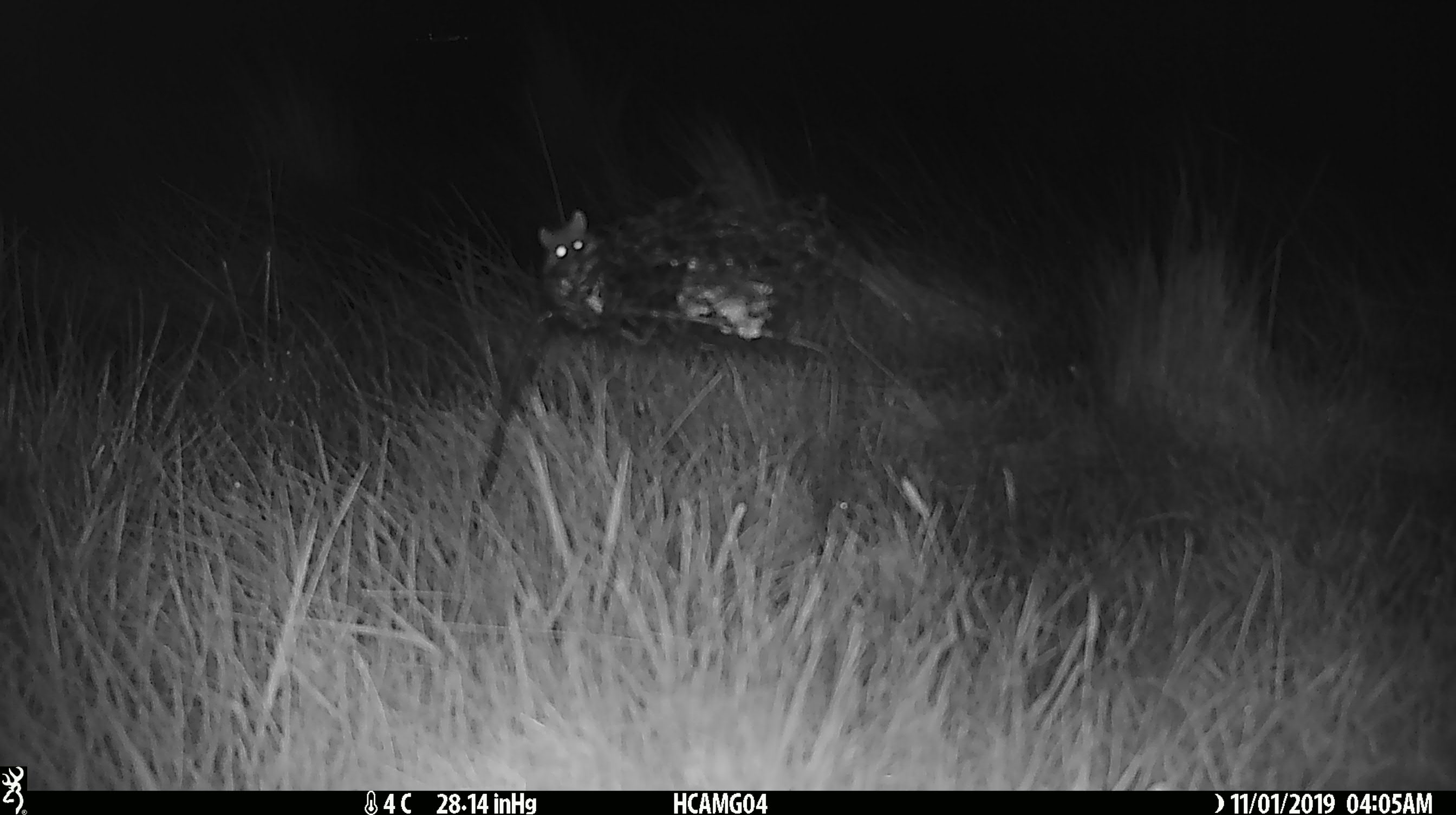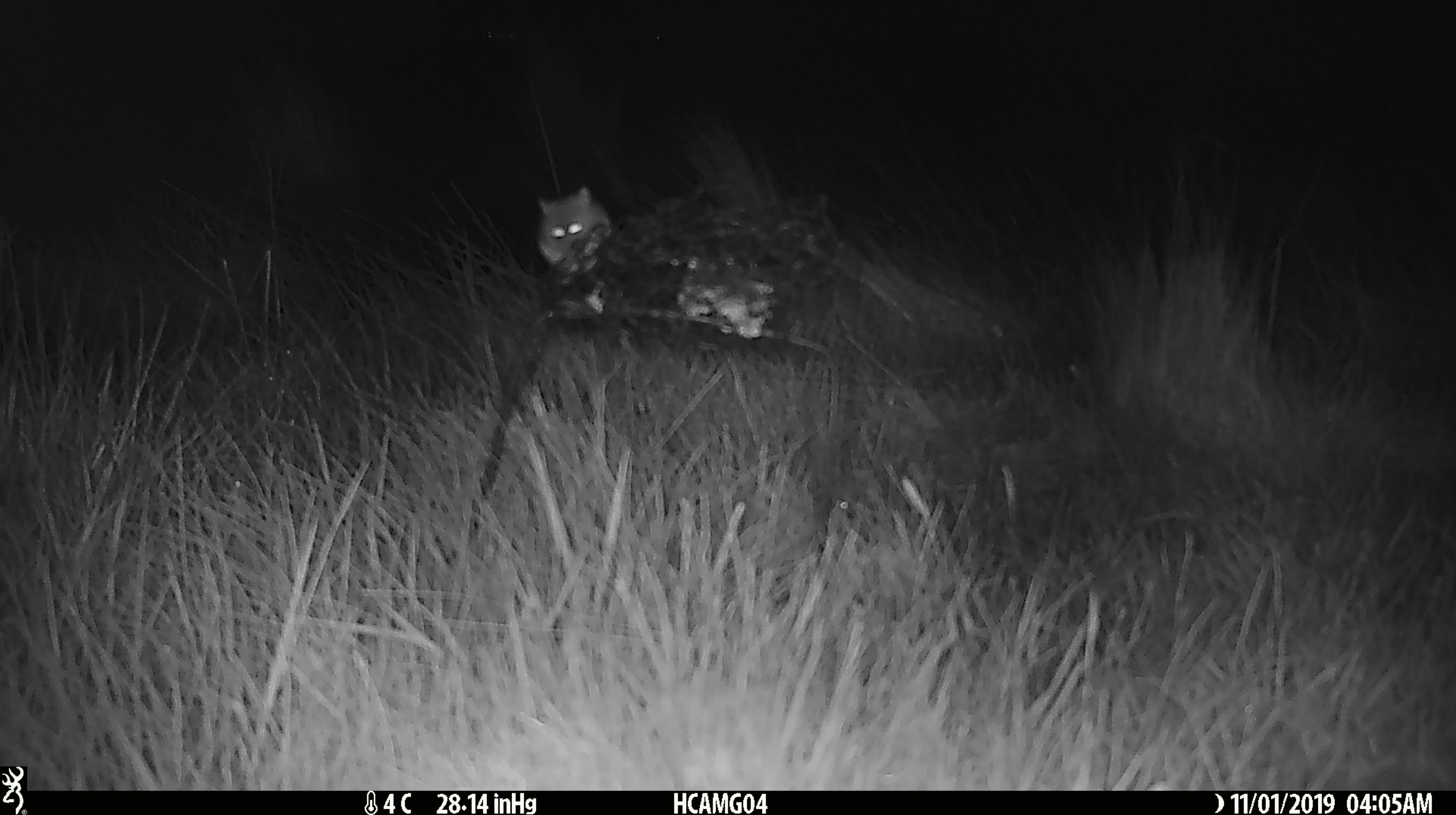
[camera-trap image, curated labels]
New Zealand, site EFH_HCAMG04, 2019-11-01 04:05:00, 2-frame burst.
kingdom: Animalia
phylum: Chordata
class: Mammalia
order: Rodentia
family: Muridae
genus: Mus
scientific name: Mus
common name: mouse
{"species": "mouse (Mus)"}